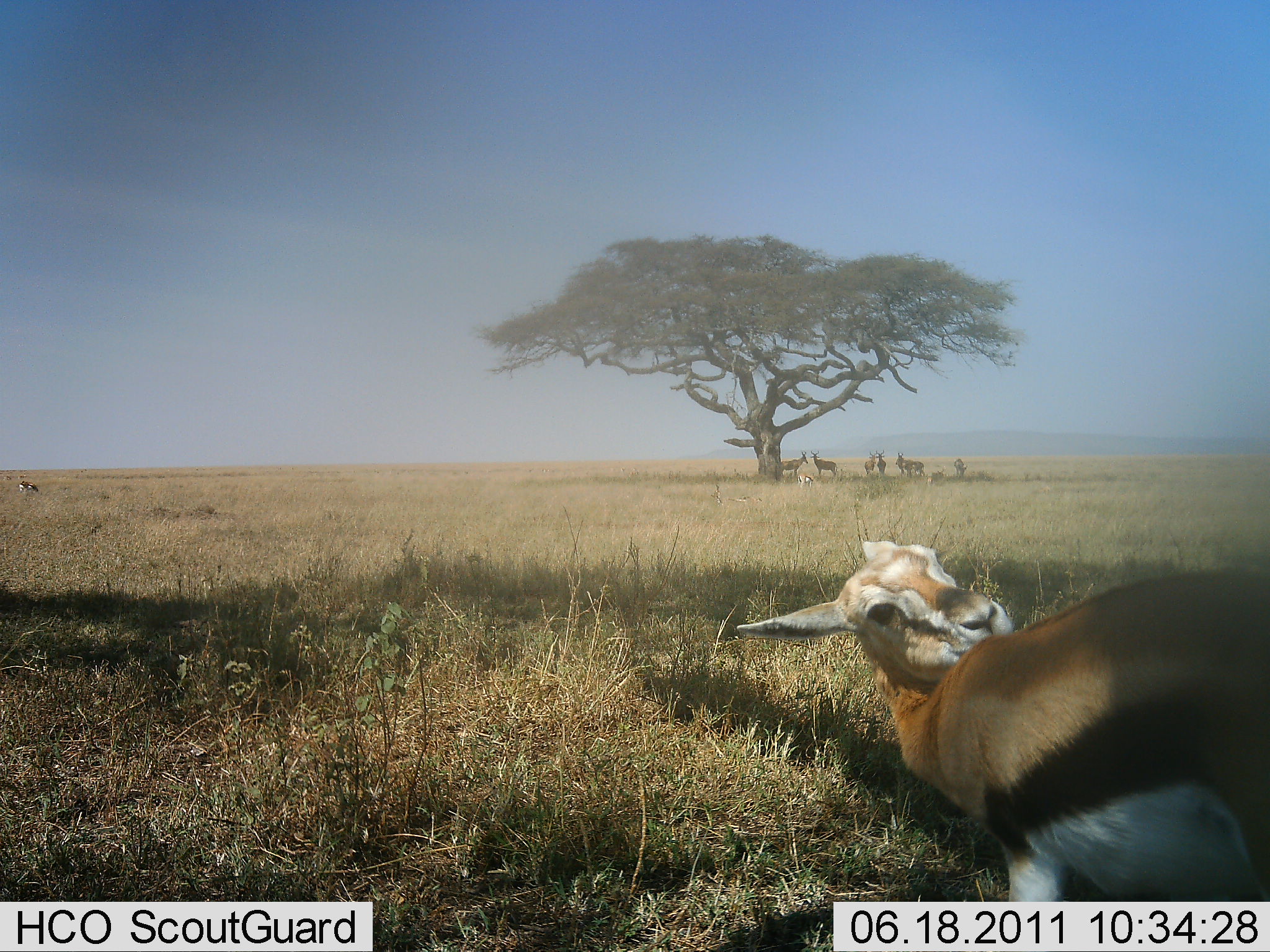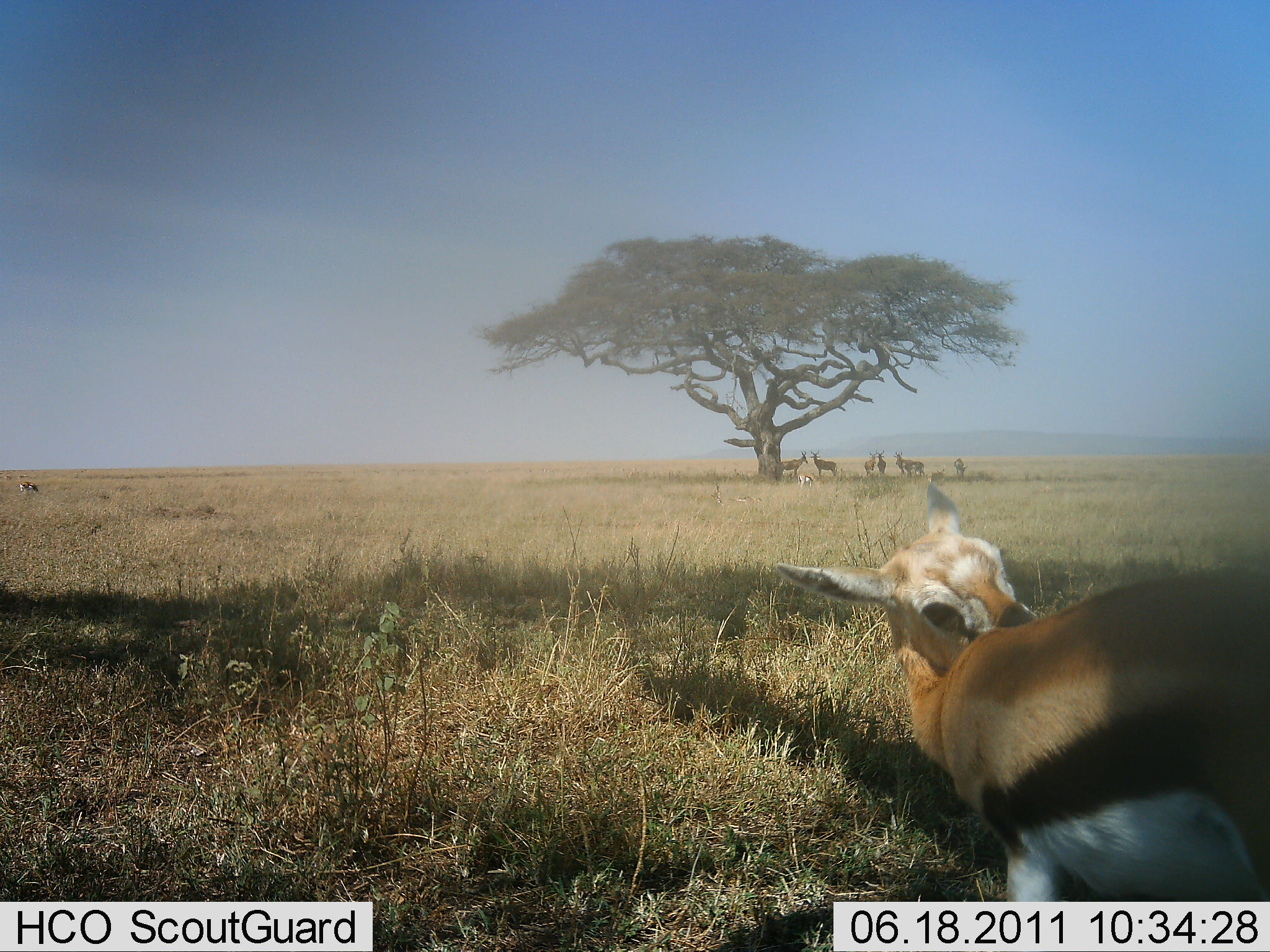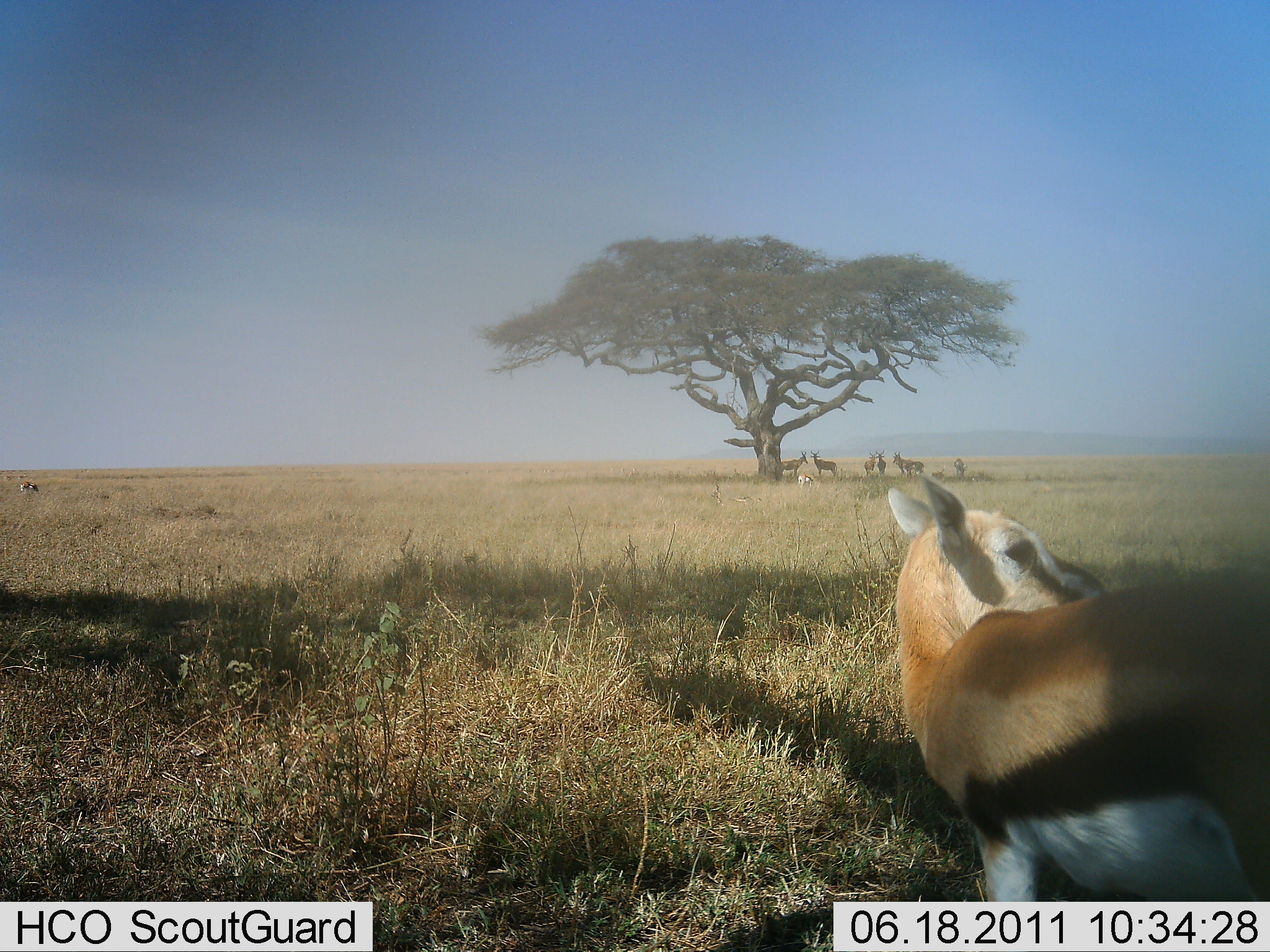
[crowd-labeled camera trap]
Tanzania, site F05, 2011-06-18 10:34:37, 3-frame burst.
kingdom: Animalia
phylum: Chordata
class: Mammalia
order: Artiodactyla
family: Bovidae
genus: Eudorcas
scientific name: Eudorcas thomsonii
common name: thomson's gazelle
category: gazellethomsons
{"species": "gazellethomsons (thomson's gazelle) (Eudorcas thomsonii)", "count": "7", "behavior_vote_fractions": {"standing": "73%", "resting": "45%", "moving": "27%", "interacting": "9%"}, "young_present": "0%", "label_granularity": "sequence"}